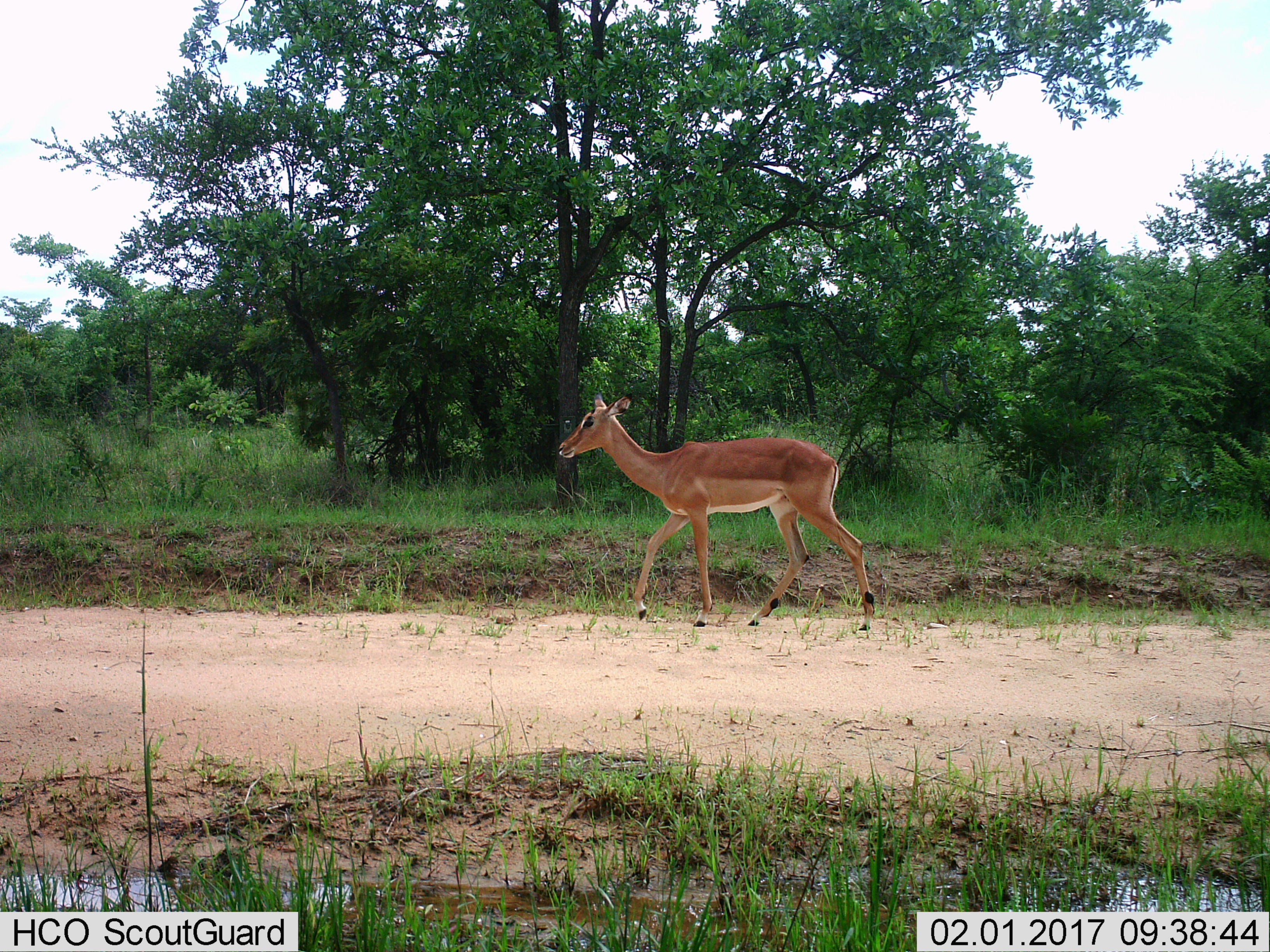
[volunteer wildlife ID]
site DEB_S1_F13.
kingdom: Animalia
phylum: Chordata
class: Mammalia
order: Artiodactyla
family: Bovidae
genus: Aepyceros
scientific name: Aepyceros melampus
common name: impala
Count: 1.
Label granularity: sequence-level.